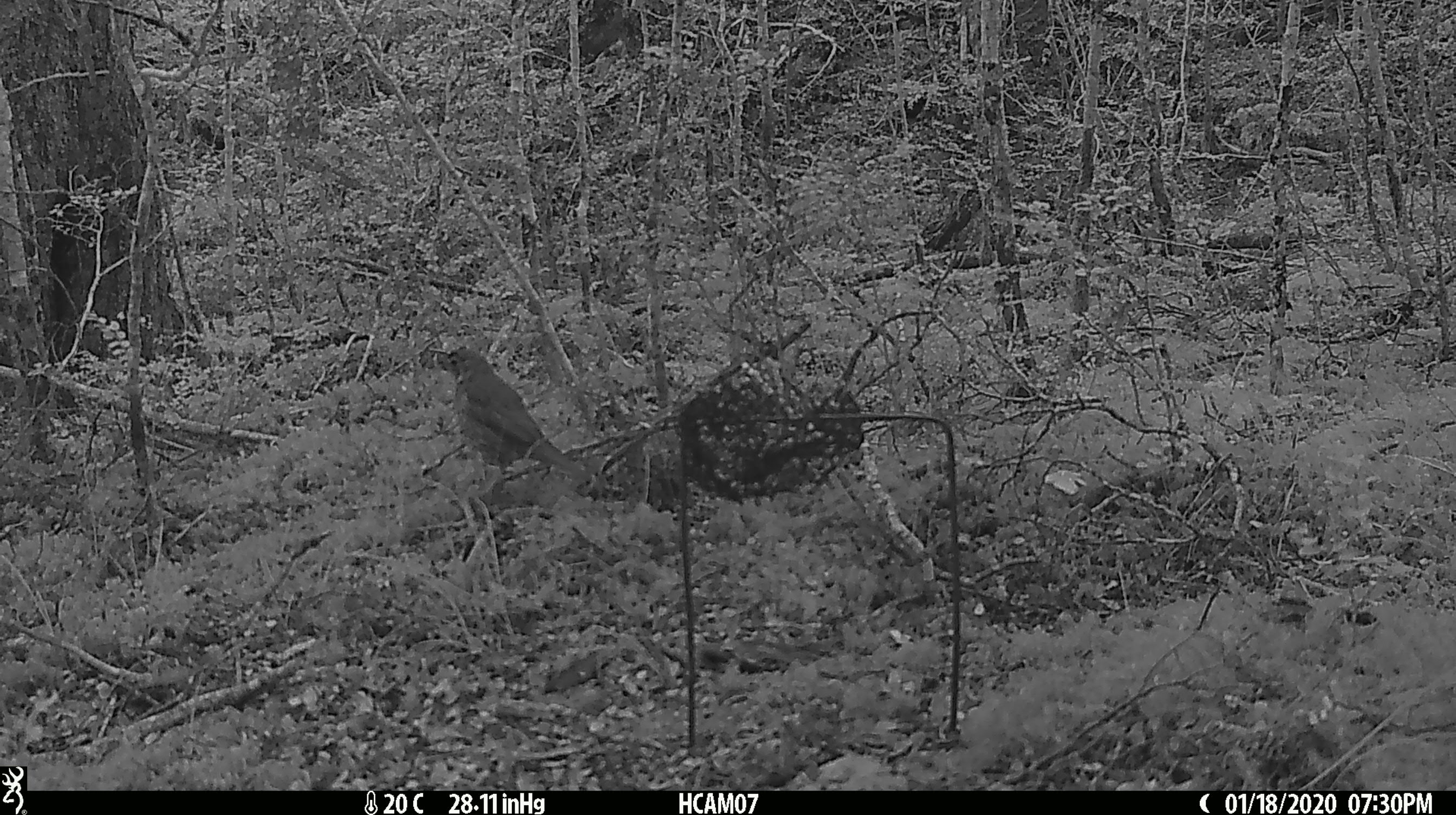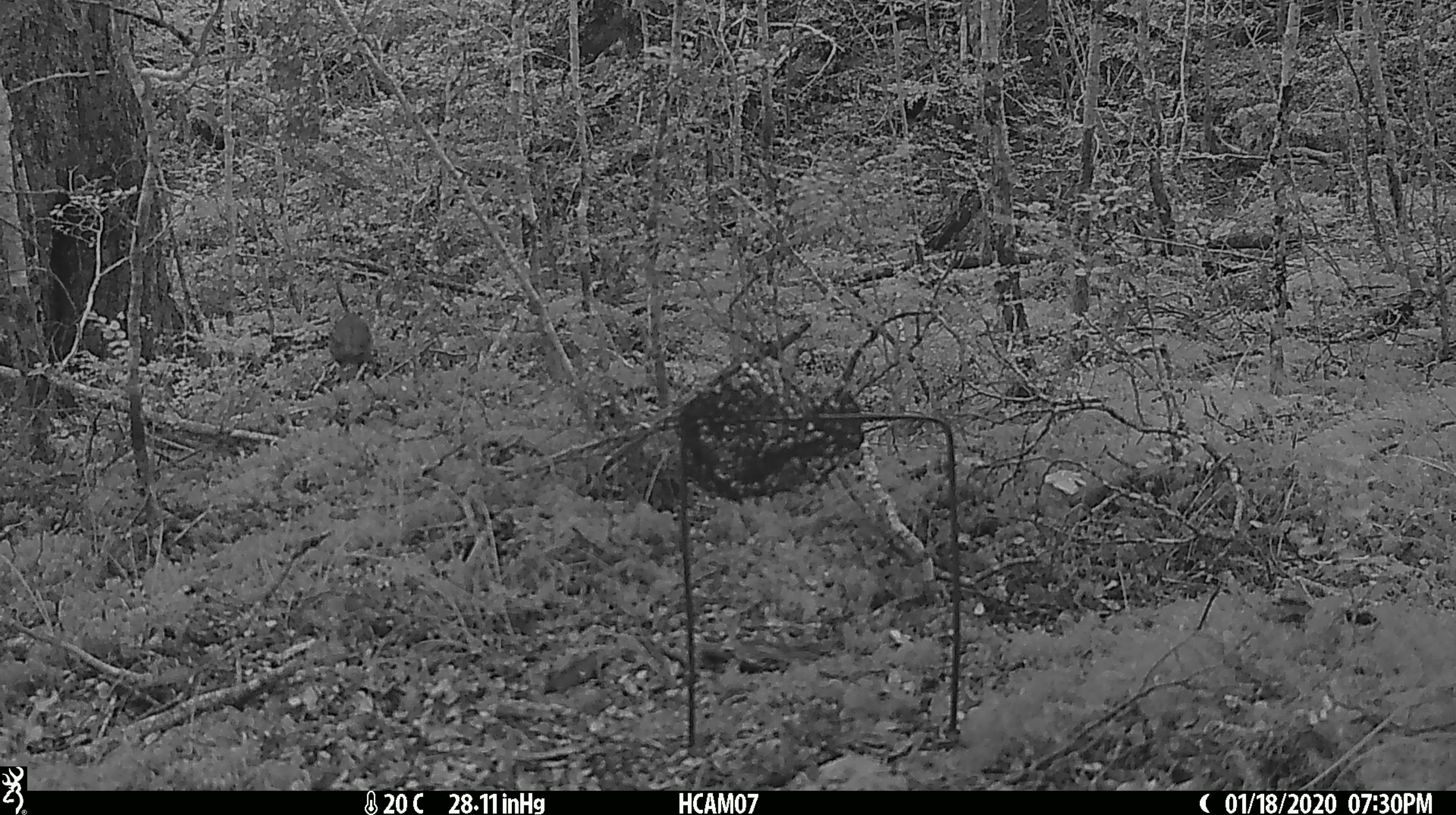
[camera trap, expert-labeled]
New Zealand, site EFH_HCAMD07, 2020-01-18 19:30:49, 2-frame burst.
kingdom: Animalia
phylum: Chordata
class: Aves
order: Passeriformes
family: Turdidae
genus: Turdus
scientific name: Turdus philomelos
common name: song thrush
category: thrush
Thrush (song thrush) (Turdus philomelos).